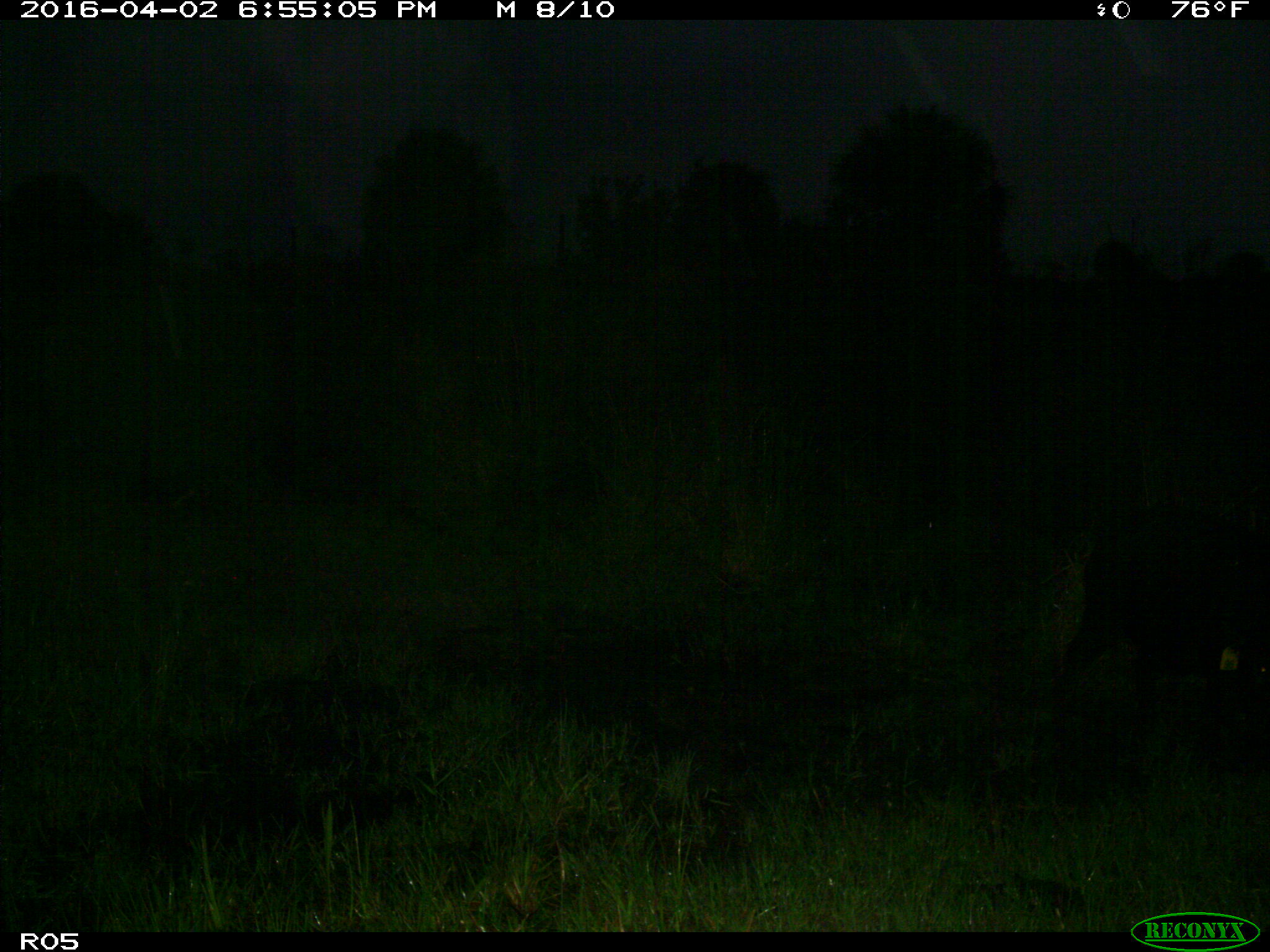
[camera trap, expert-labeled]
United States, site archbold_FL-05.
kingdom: Animalia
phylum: Chordata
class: Mammalia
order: Artiodactyla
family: Suidae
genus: Sus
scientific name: Sus scrofa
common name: wild boar